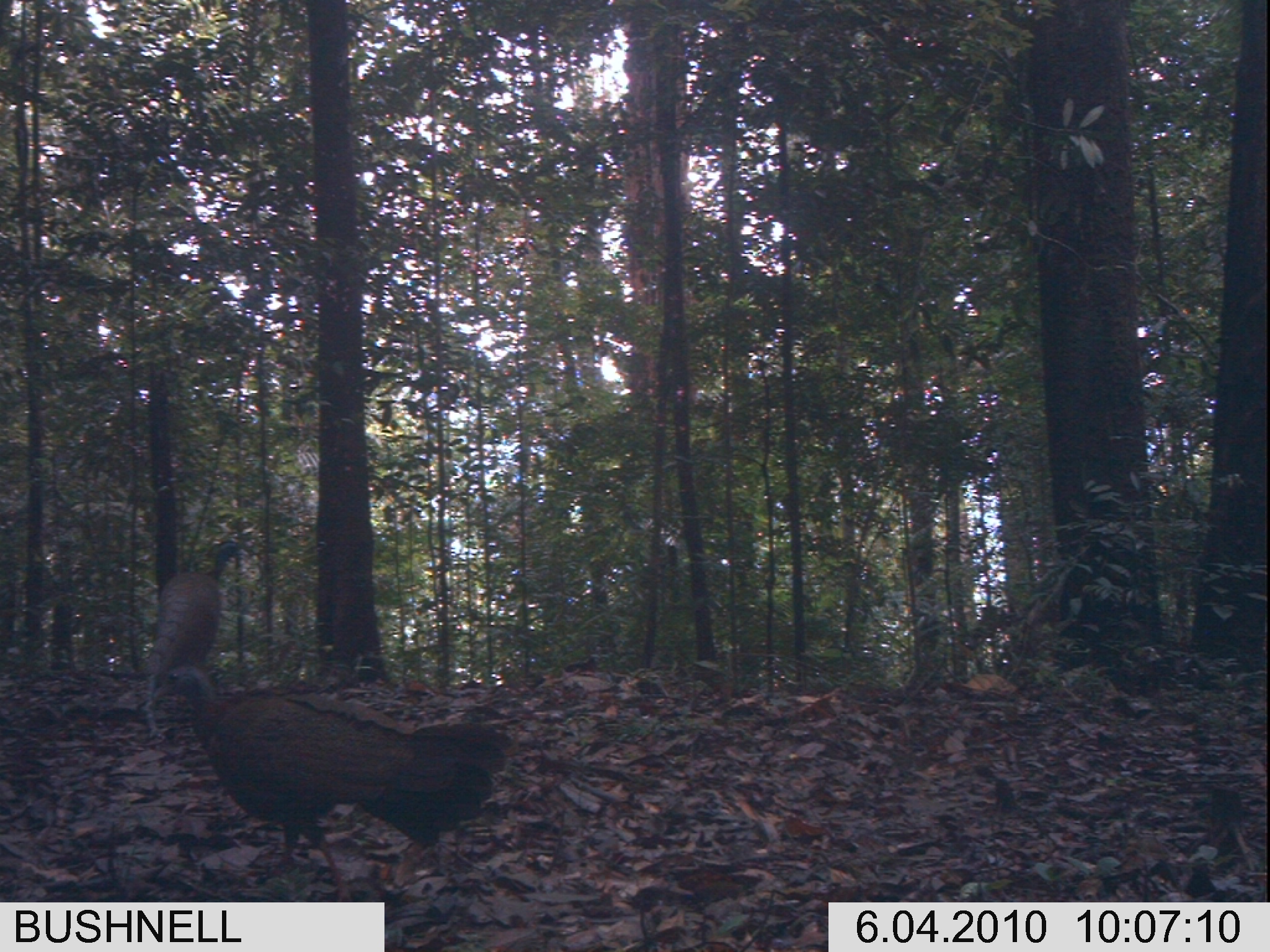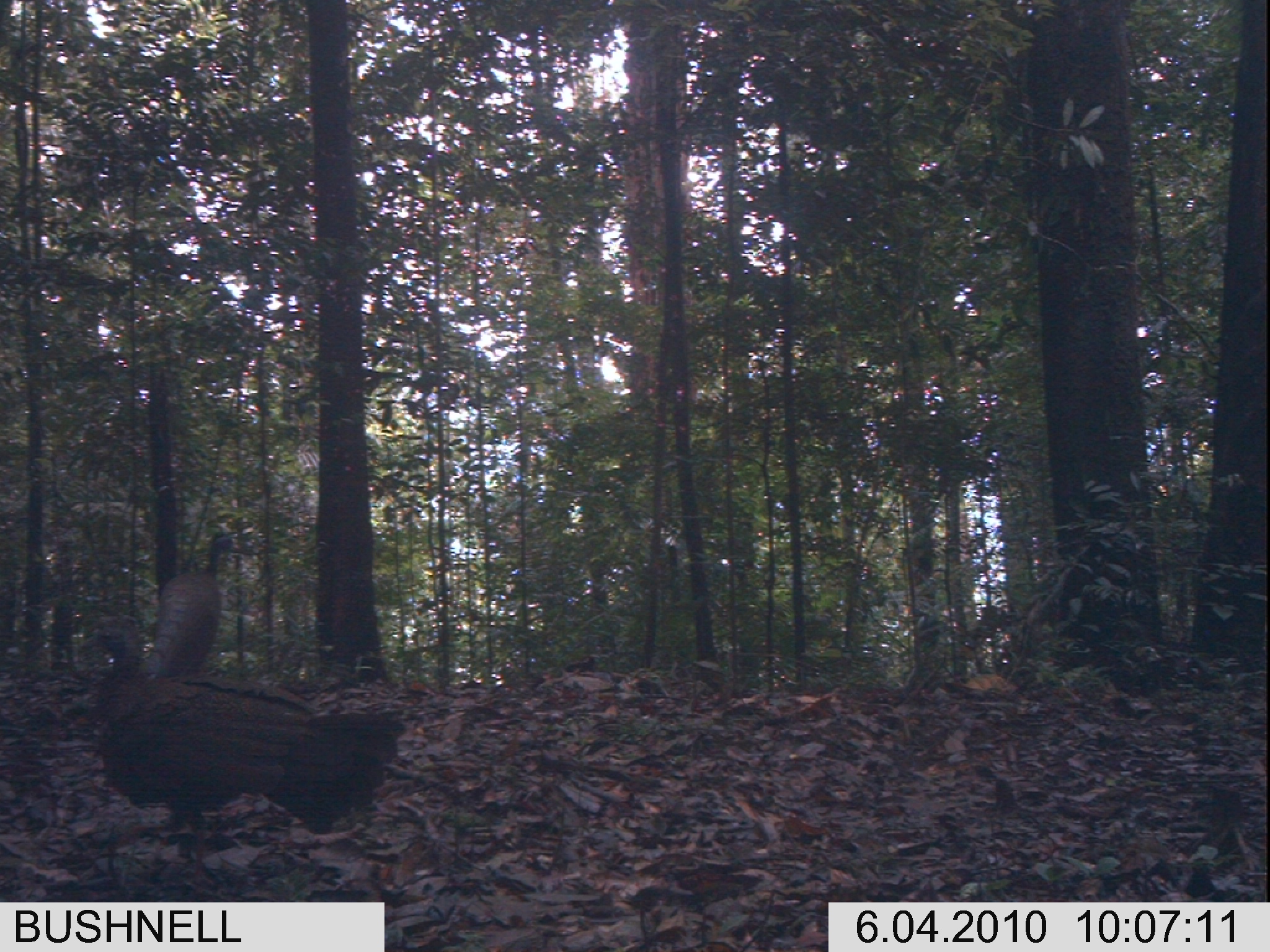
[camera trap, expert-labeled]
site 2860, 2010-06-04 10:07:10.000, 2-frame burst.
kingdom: Animalia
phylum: Chordata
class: Aves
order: Galliformes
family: Phasianidae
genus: Argusianus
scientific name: Argusianus argus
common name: great argus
Argusianus argus (great argus), count 1.